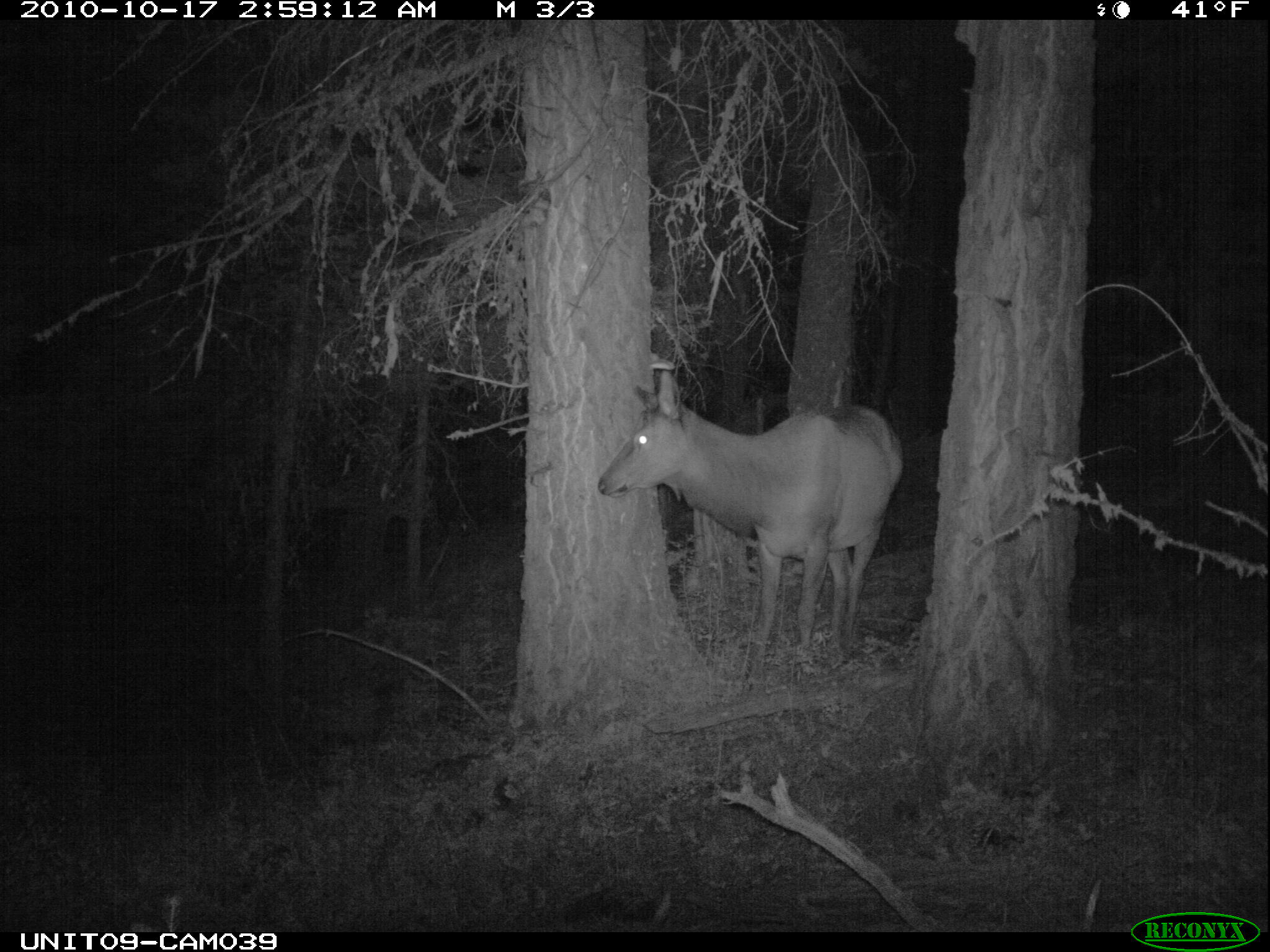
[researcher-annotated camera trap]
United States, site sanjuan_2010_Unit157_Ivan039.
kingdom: Animalia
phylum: Chordata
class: Mammalia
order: Artiodactyla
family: Cervidae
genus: Cervus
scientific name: Cervus elaphus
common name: red deer